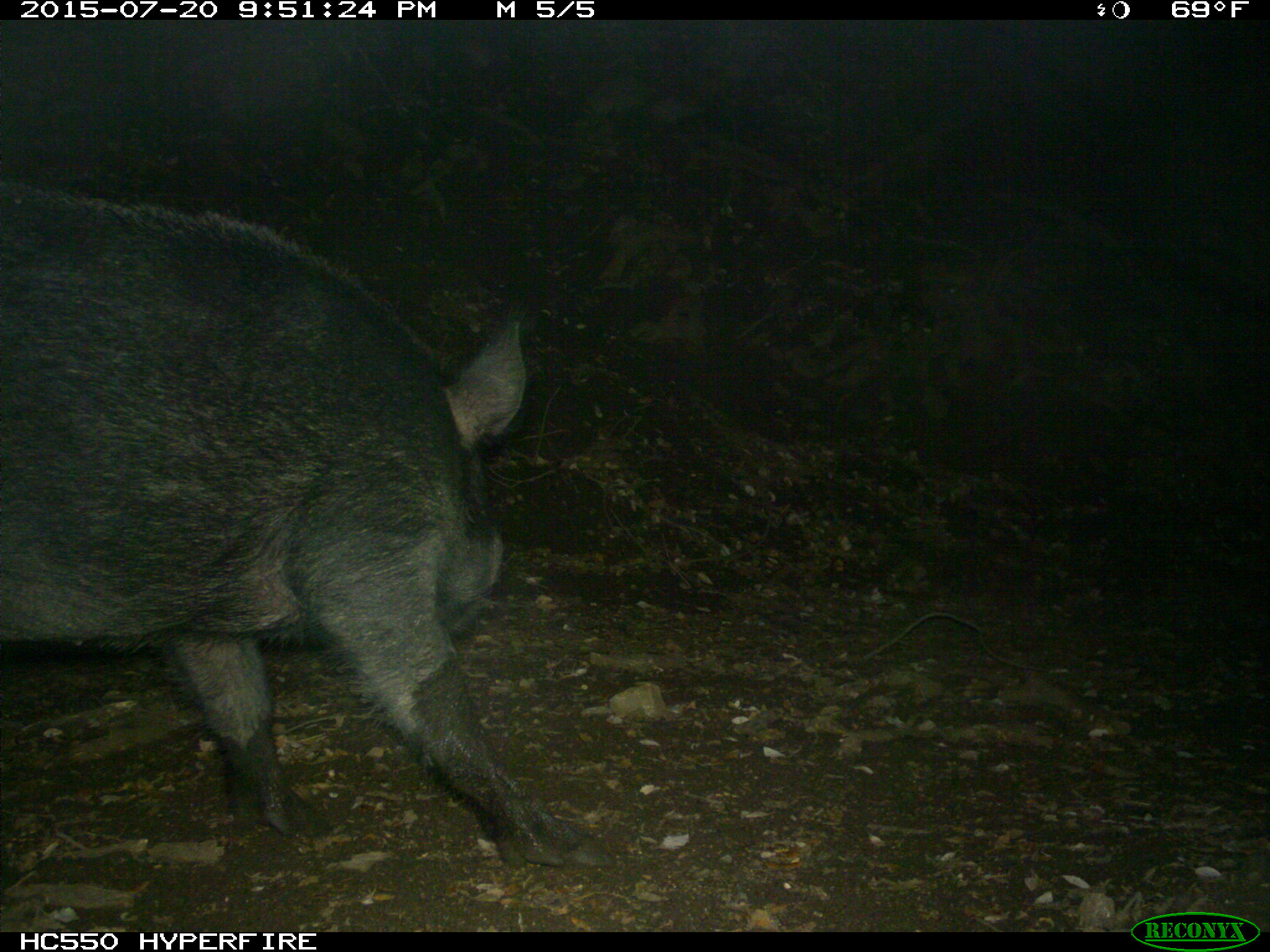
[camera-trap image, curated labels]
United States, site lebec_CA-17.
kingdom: Animalia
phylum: Chordata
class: Mammalia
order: Artiodactyla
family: Suidae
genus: Sus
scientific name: Sus scrofa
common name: wild boar